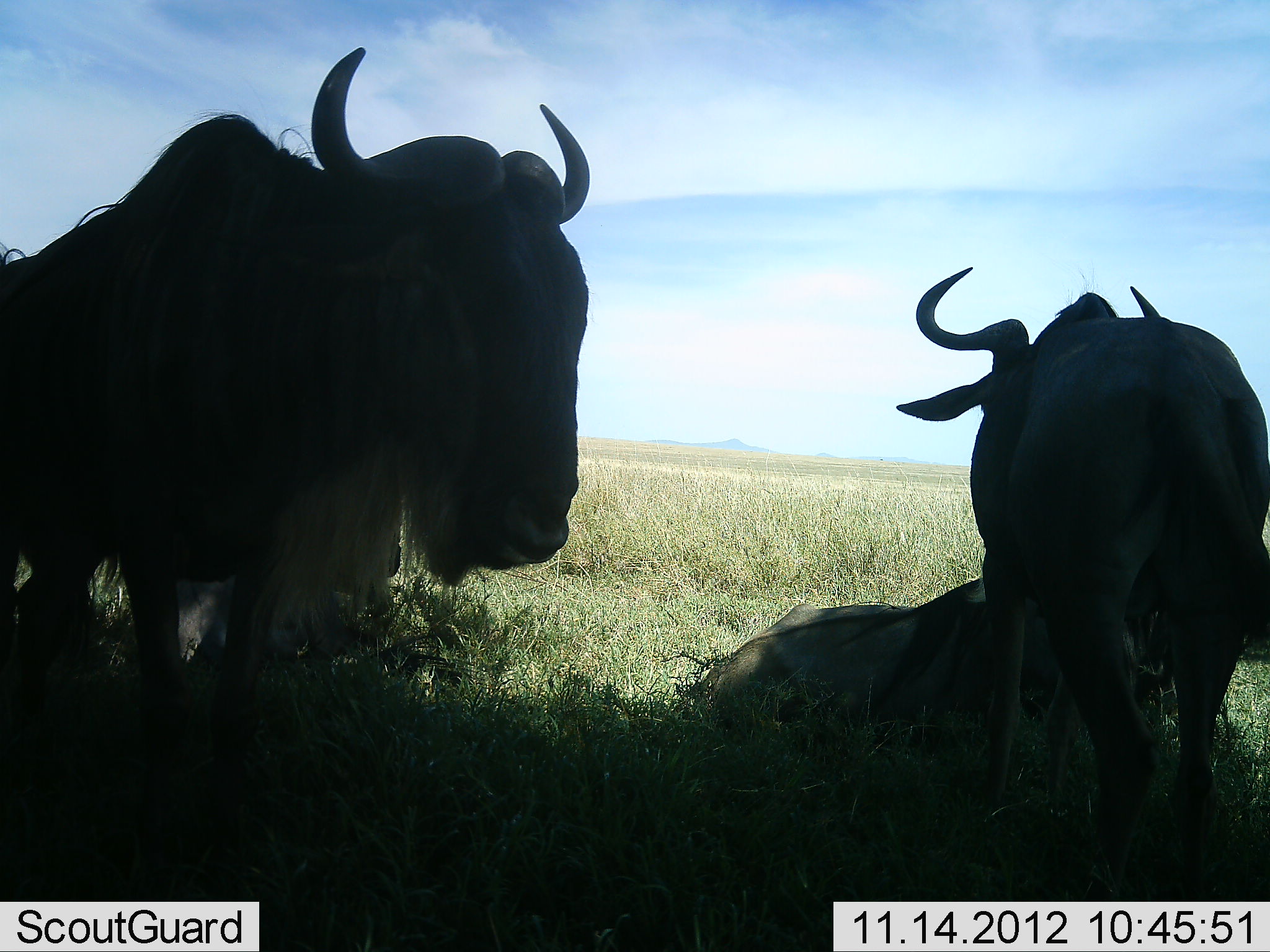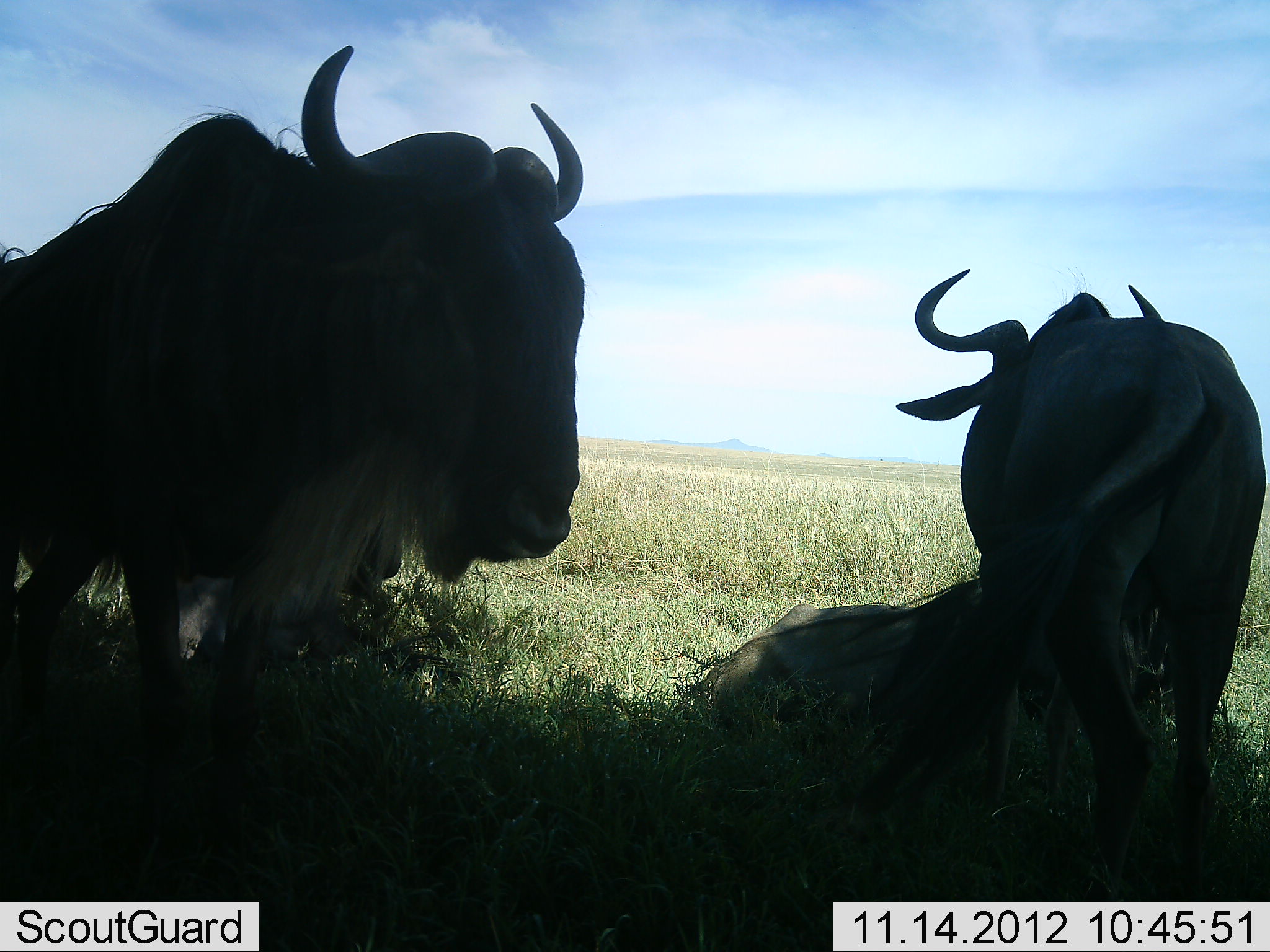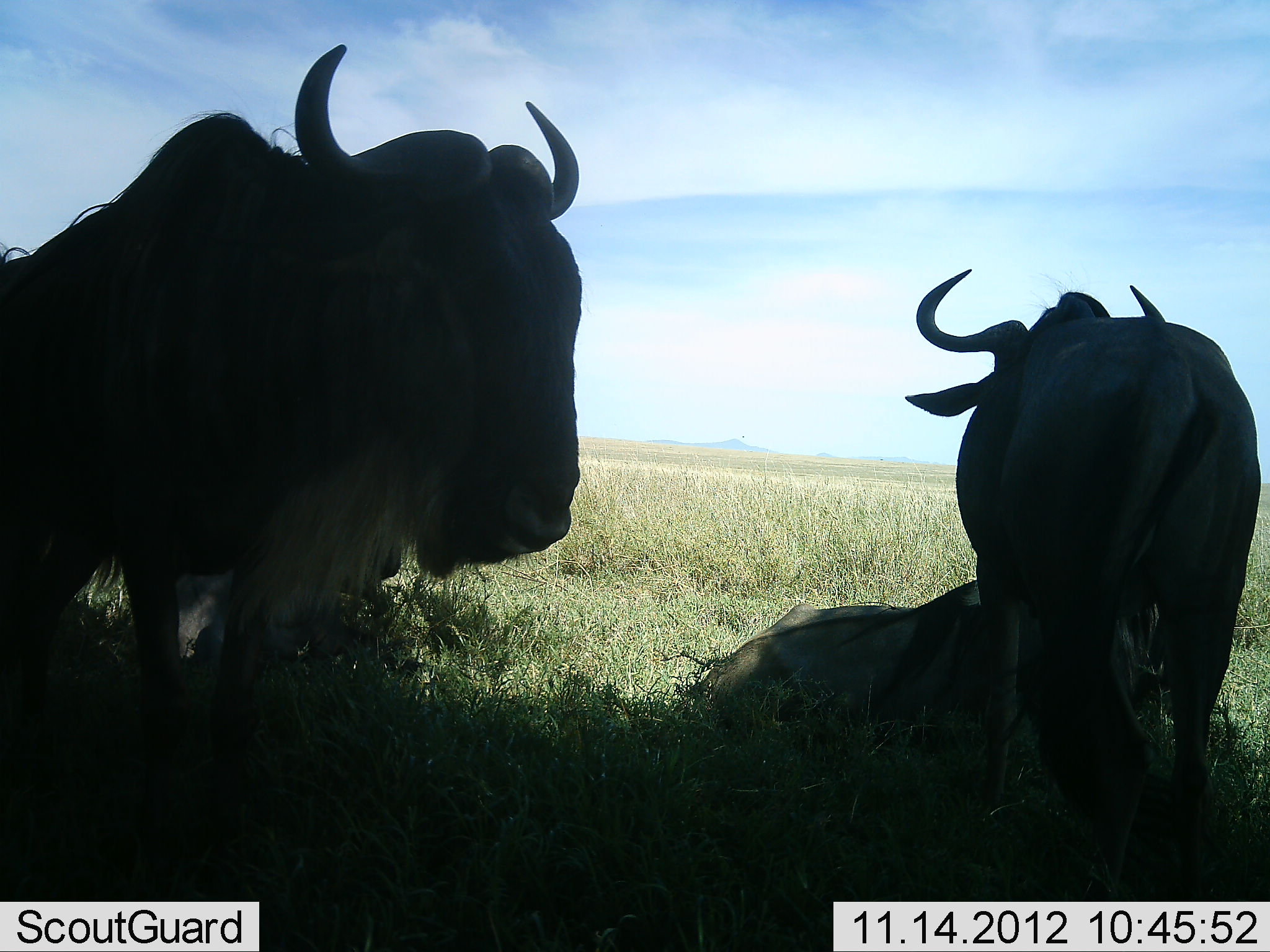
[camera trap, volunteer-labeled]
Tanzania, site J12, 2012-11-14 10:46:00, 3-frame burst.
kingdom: Animalia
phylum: Chordata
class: Mammalia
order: Artiodactyla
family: Bovidae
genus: Connochaetes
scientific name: Connochaetes taurinus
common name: blue wildebeest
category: wildebeest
Wildebeest (blue wildebeest) (Connochaetes taurinus), count 4. Behavior (volunteer vote fractions): standing 90%, resting 80%, moving 0%, interacting 0%. Young present (vote fraction): 0%. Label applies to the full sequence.